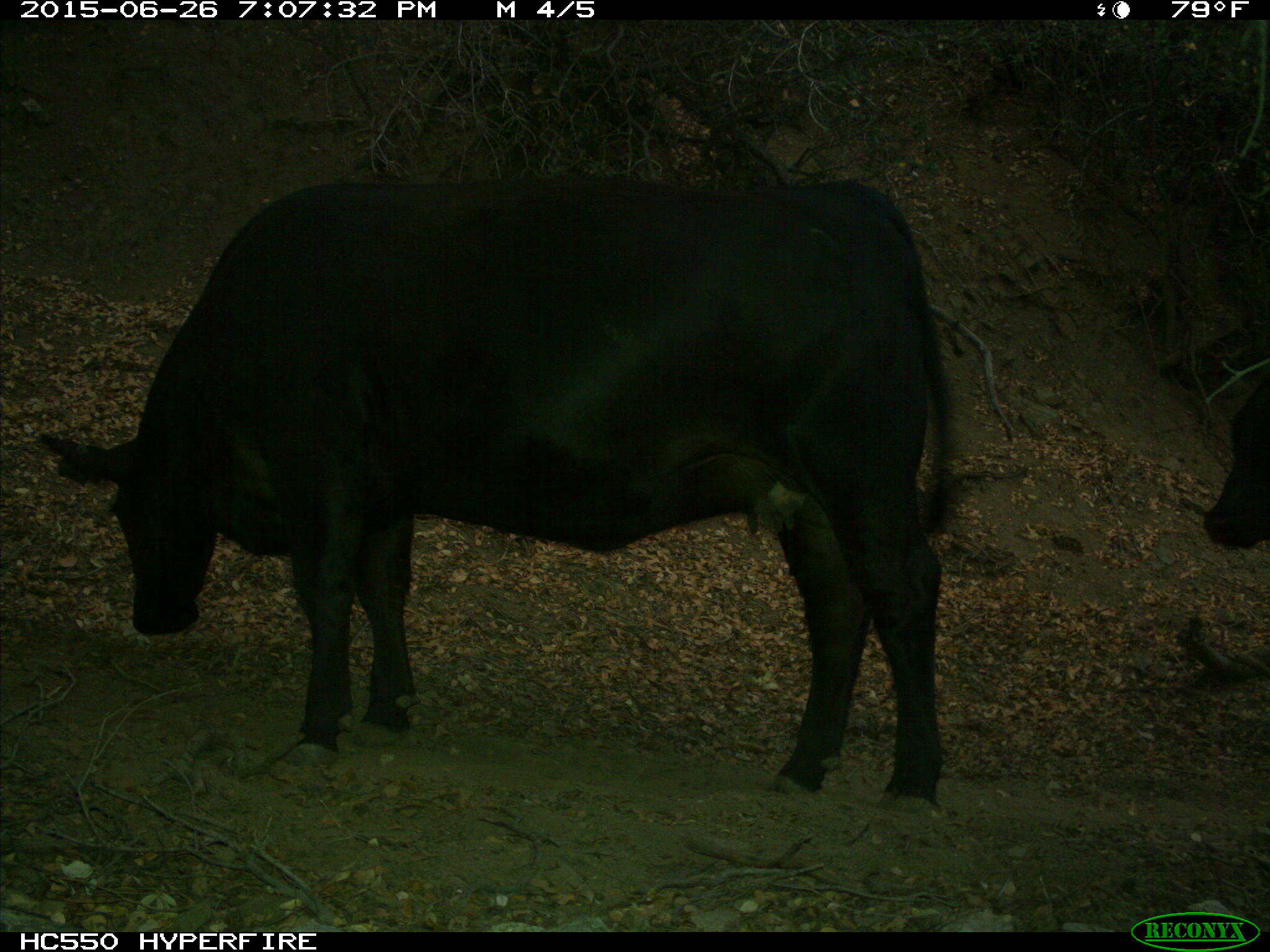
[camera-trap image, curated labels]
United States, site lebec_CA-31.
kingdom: Animalia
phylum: Chordata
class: Mammalia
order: Artiodactyla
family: Bovidae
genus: Bos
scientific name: Bos taurus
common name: domestic cow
Bos taurus (domestic cow).